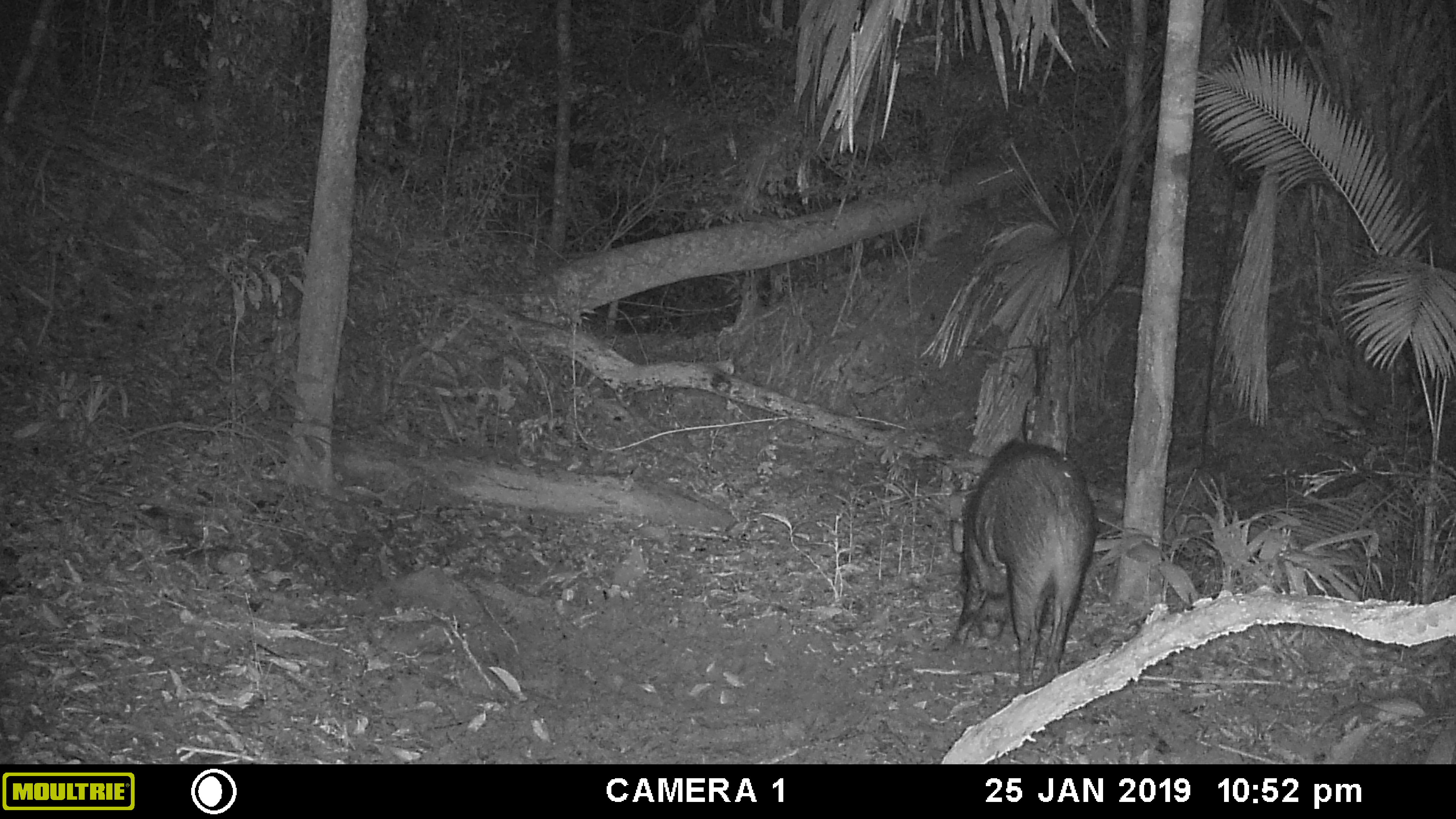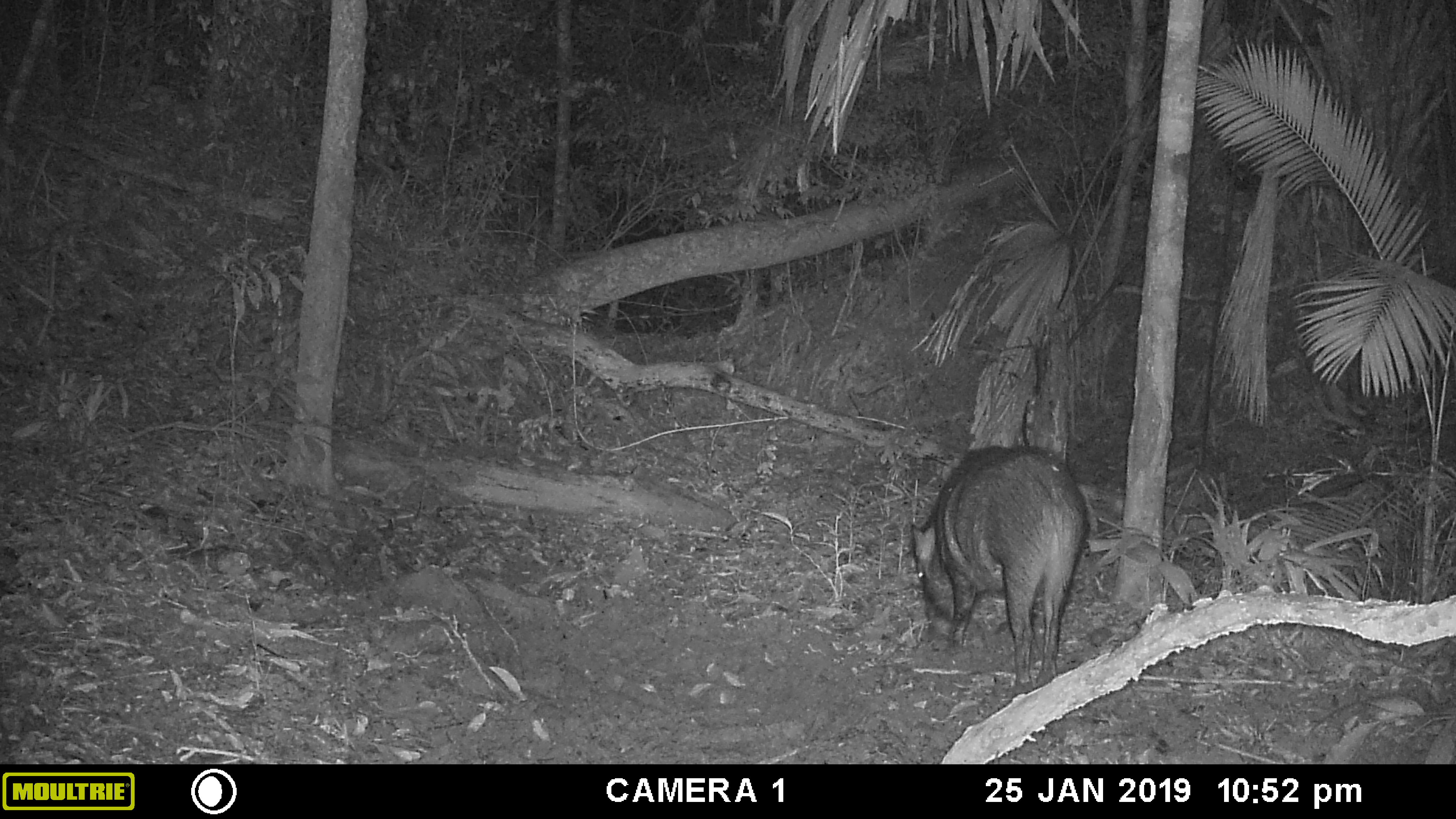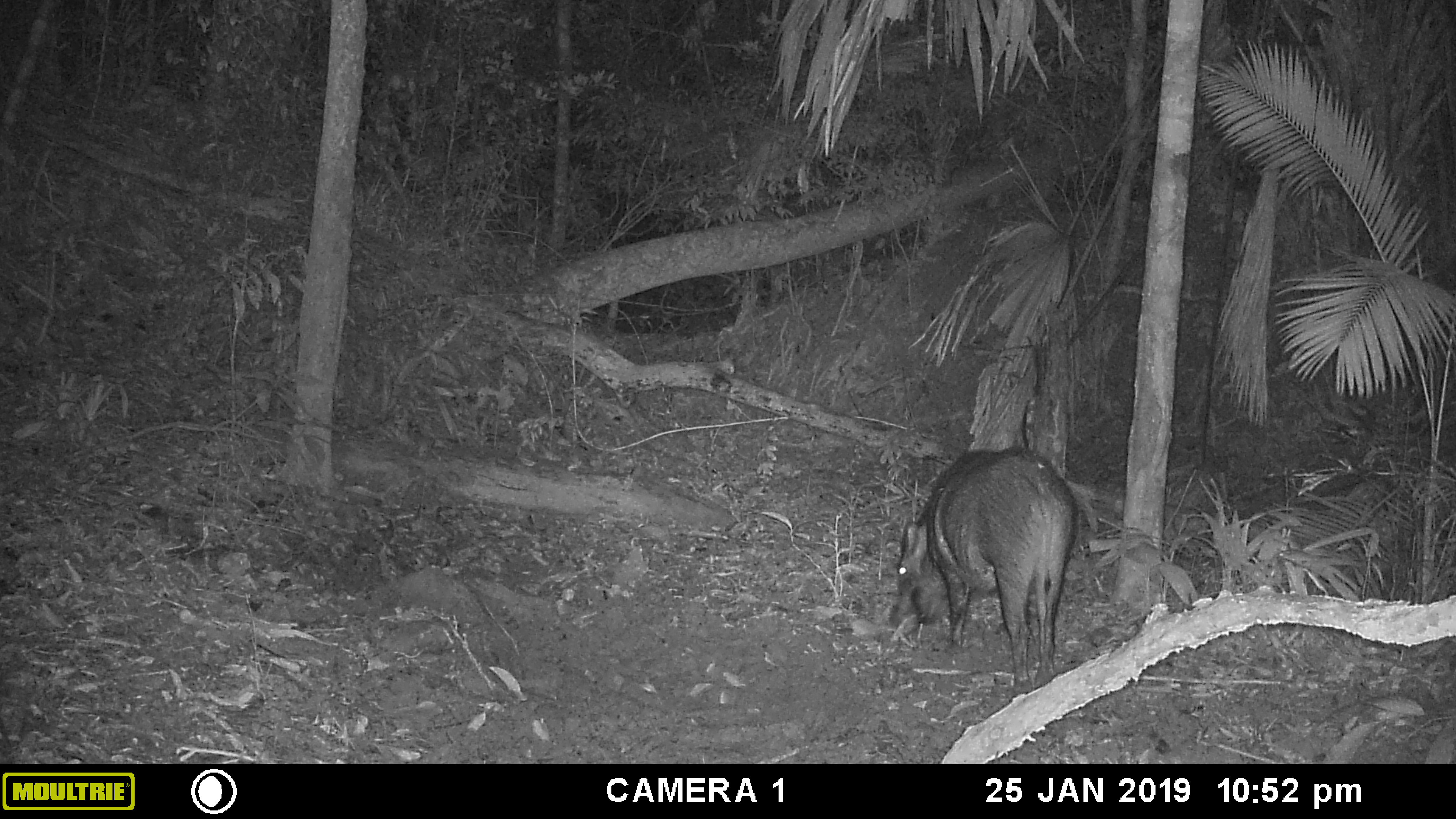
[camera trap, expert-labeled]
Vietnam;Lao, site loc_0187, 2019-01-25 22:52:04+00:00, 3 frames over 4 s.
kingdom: Animalia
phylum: Chordata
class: Mammalia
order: Artiodactyla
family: Suidae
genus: Sus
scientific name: Sus scrofa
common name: eurasian wild pig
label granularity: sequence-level